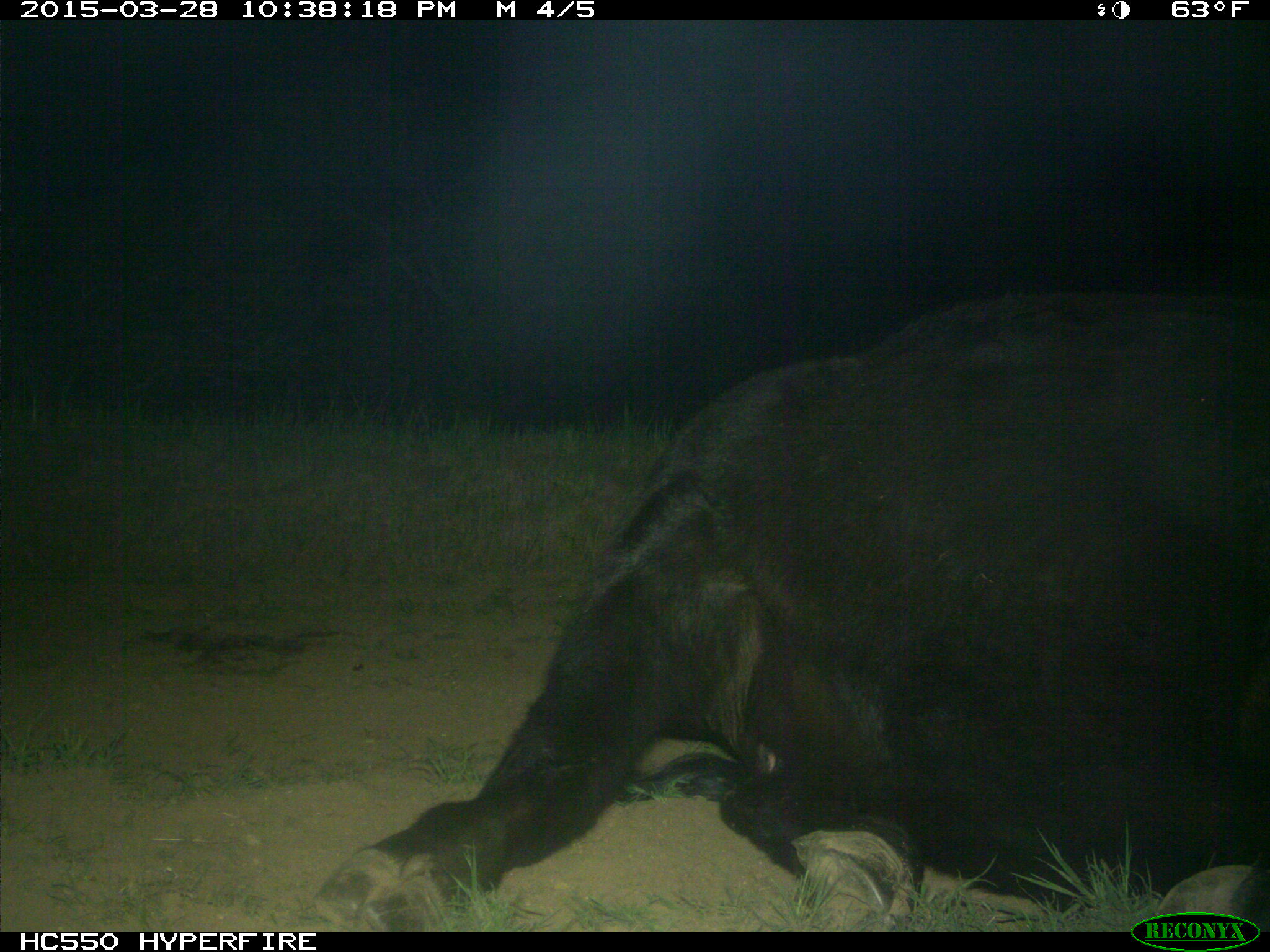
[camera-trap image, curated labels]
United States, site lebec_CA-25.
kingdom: Animalia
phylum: Chordata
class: Mammalia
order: Artiodactyla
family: Bovidae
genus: Bos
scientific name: Bos taurus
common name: domestic cow